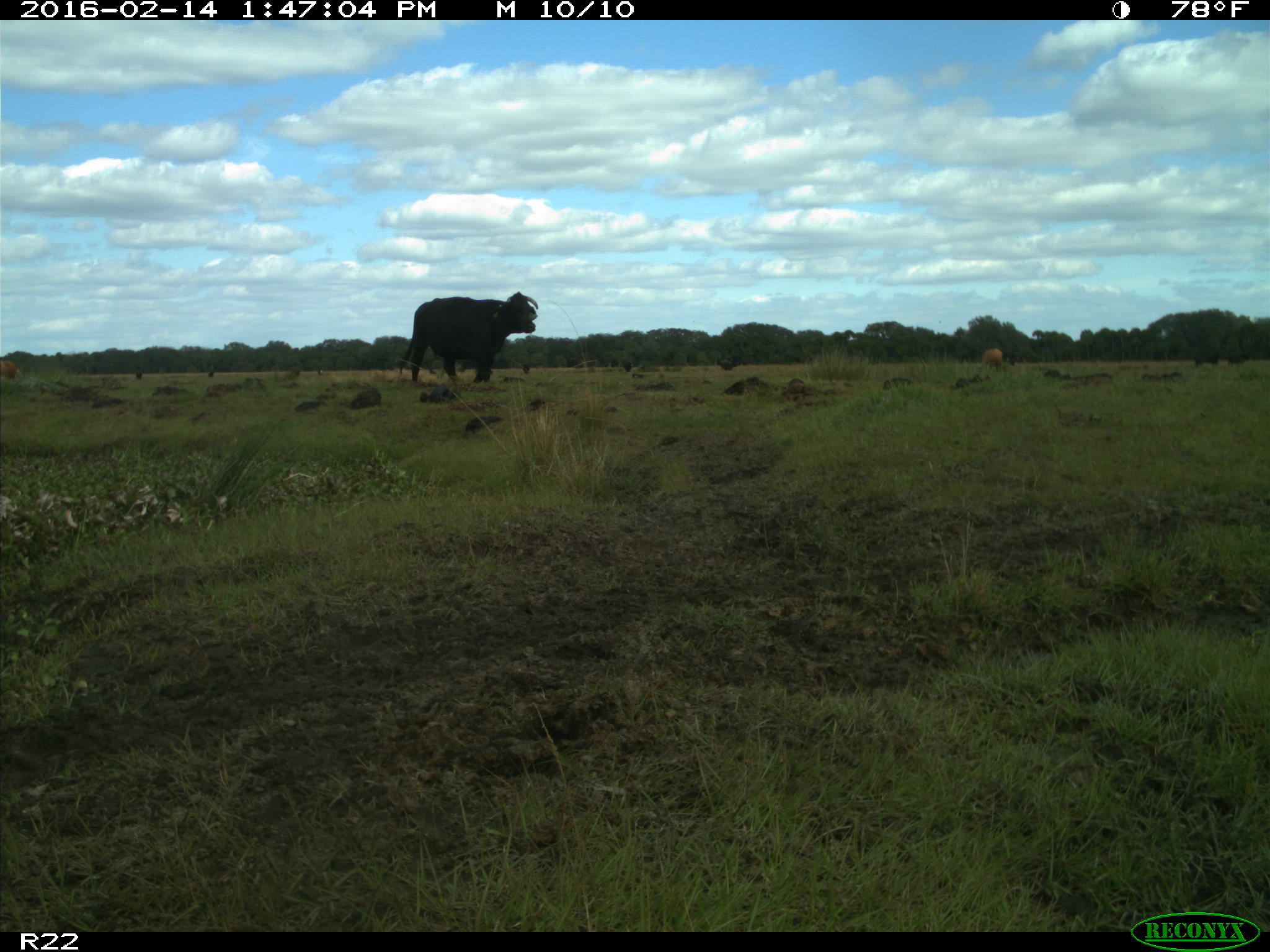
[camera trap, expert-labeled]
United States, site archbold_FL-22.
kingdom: Animalia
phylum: Chordata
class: Mammalia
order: Artiodactyla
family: Bovidae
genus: Bos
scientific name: Bos taurus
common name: domestic cow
Bos taurus (domestic cow).